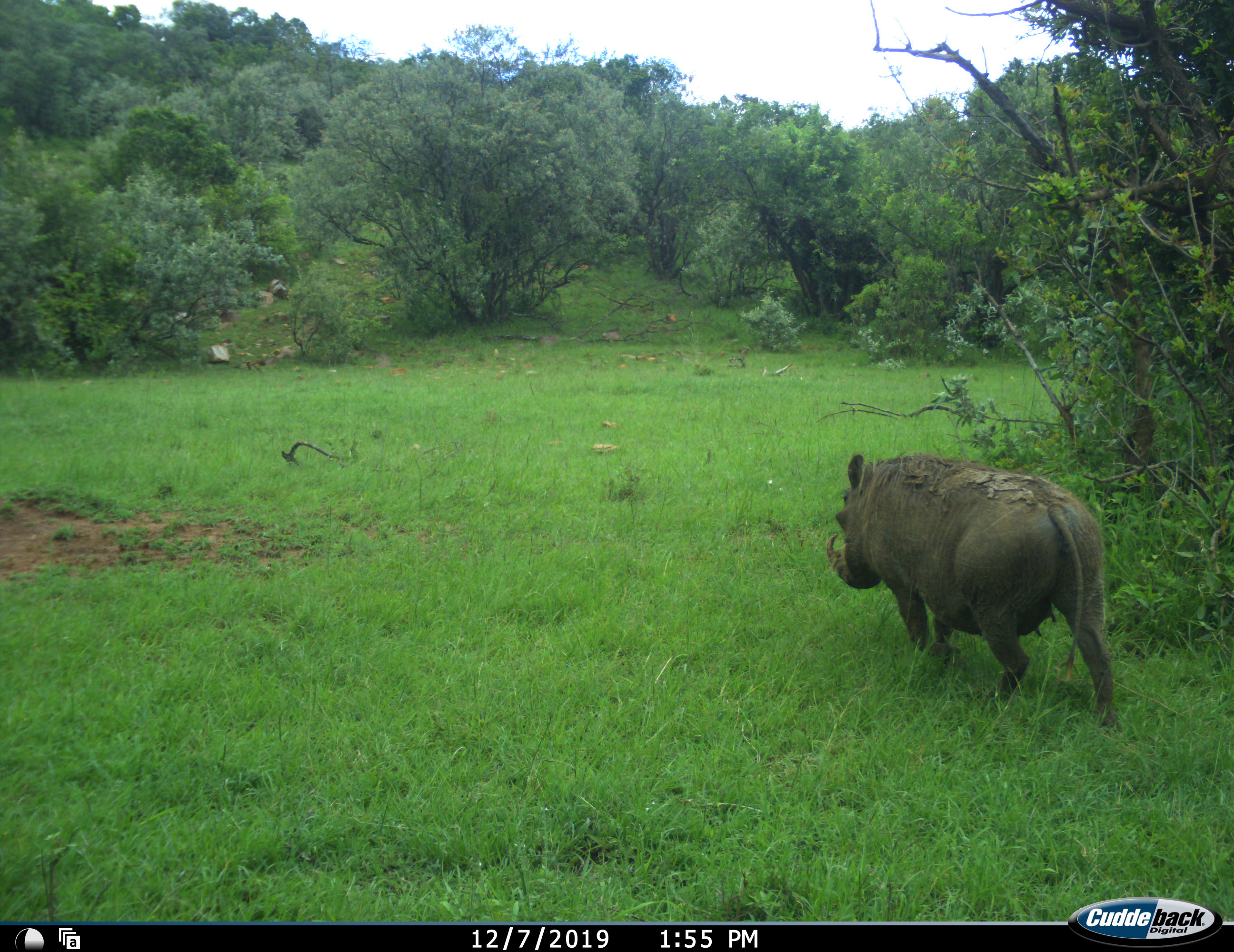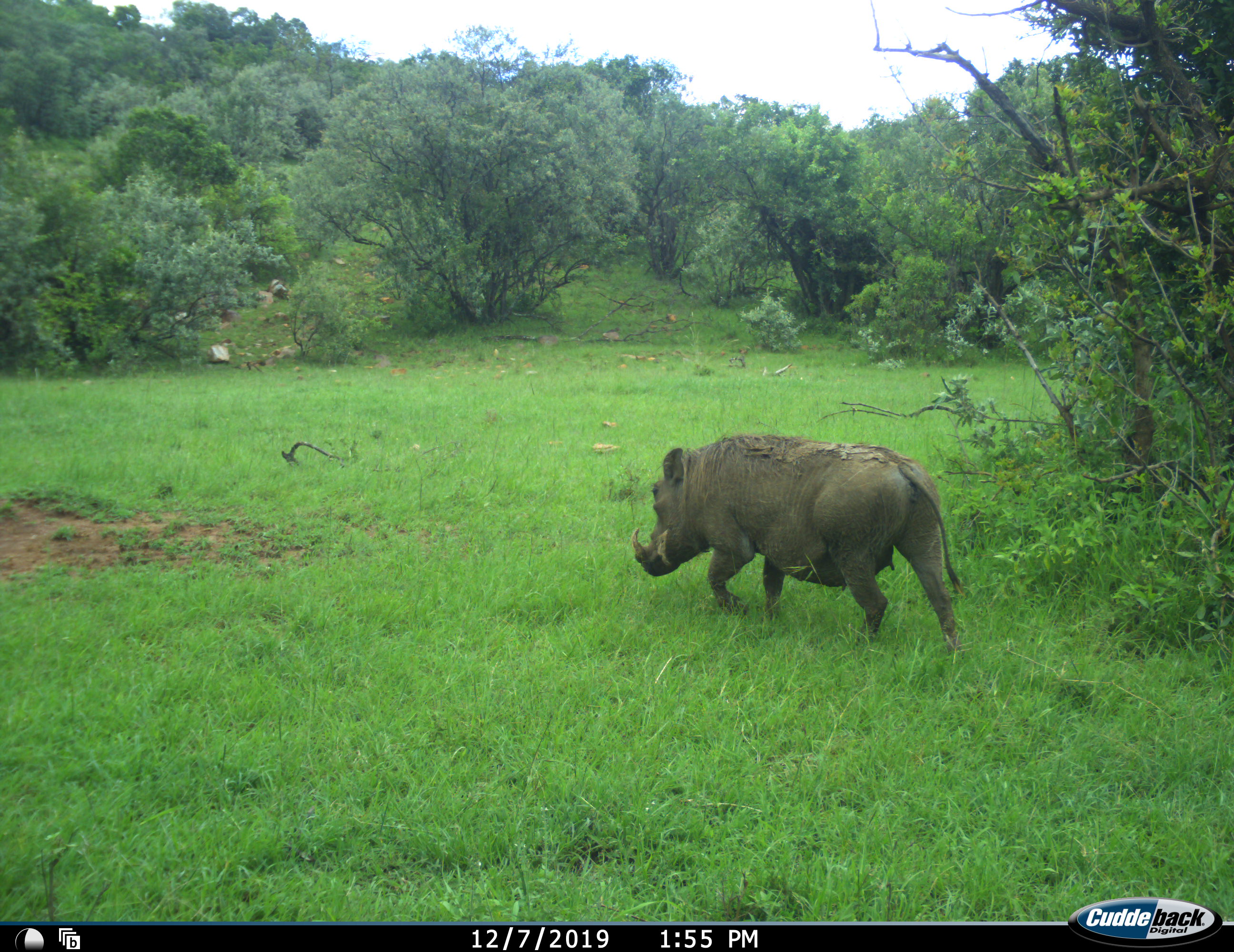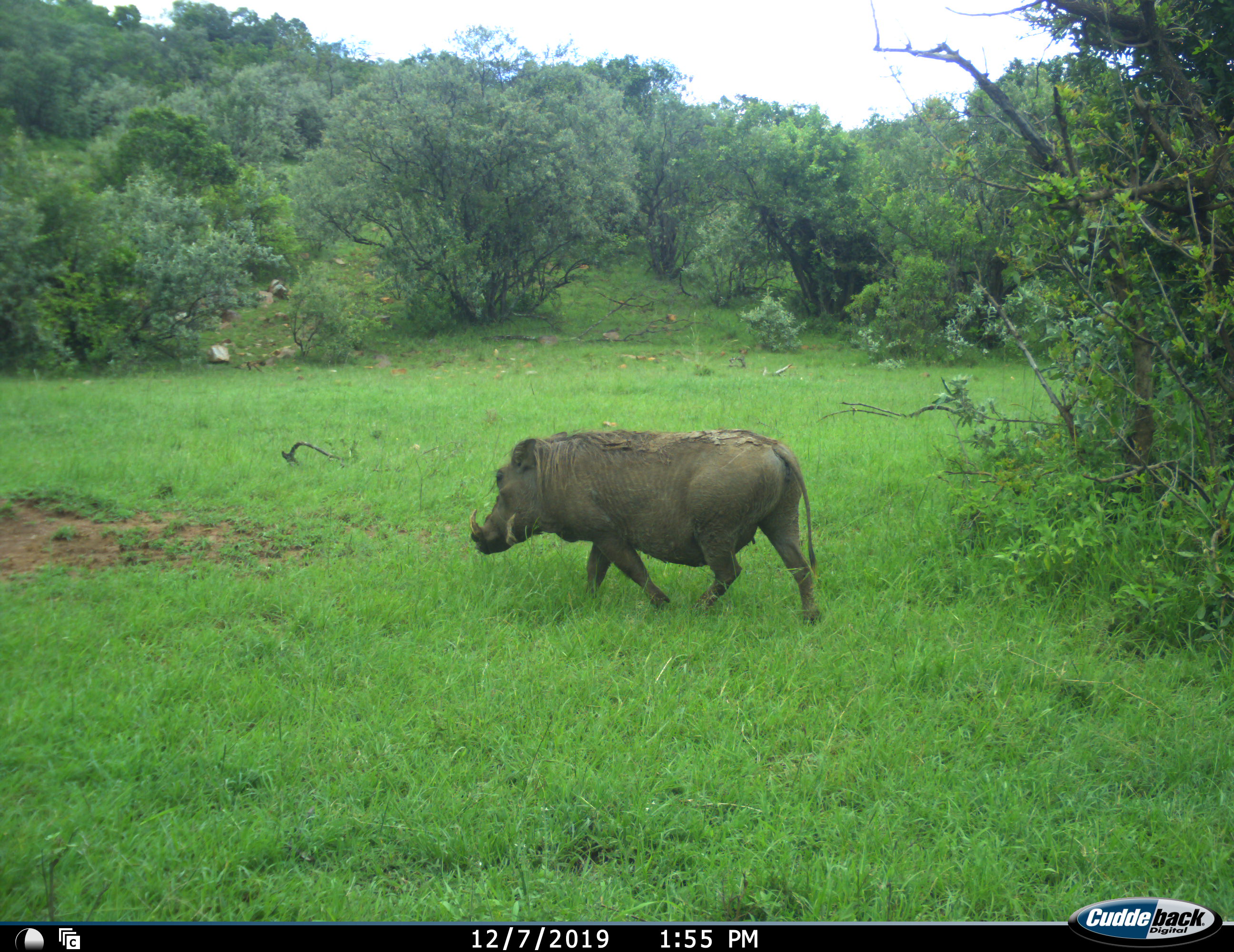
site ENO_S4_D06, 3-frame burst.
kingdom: Animalia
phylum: Chordata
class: Mammalia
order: Artiodactyla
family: Suidae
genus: Phacochoerus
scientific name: Phacochoerus africanus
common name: warthog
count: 1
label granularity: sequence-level